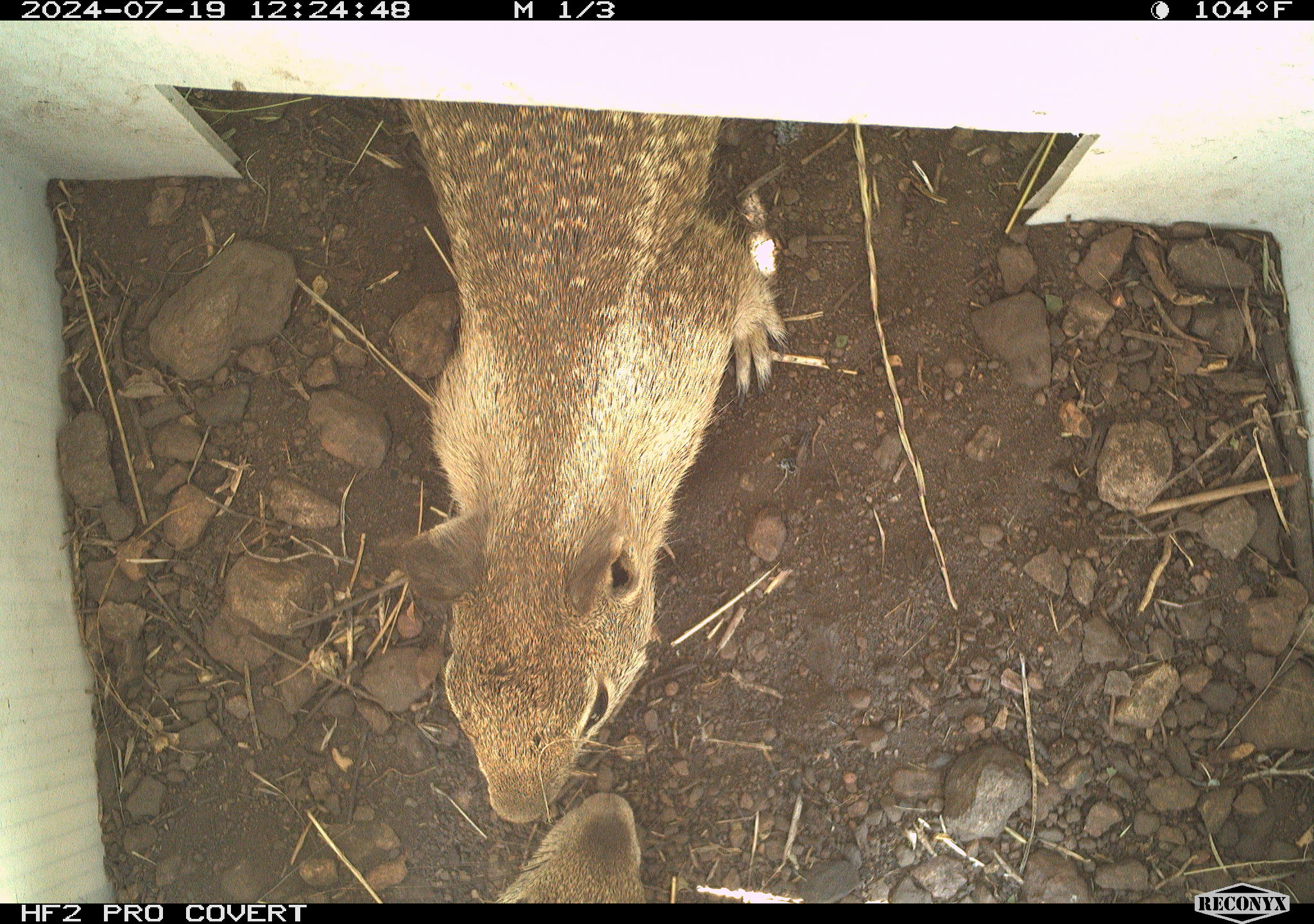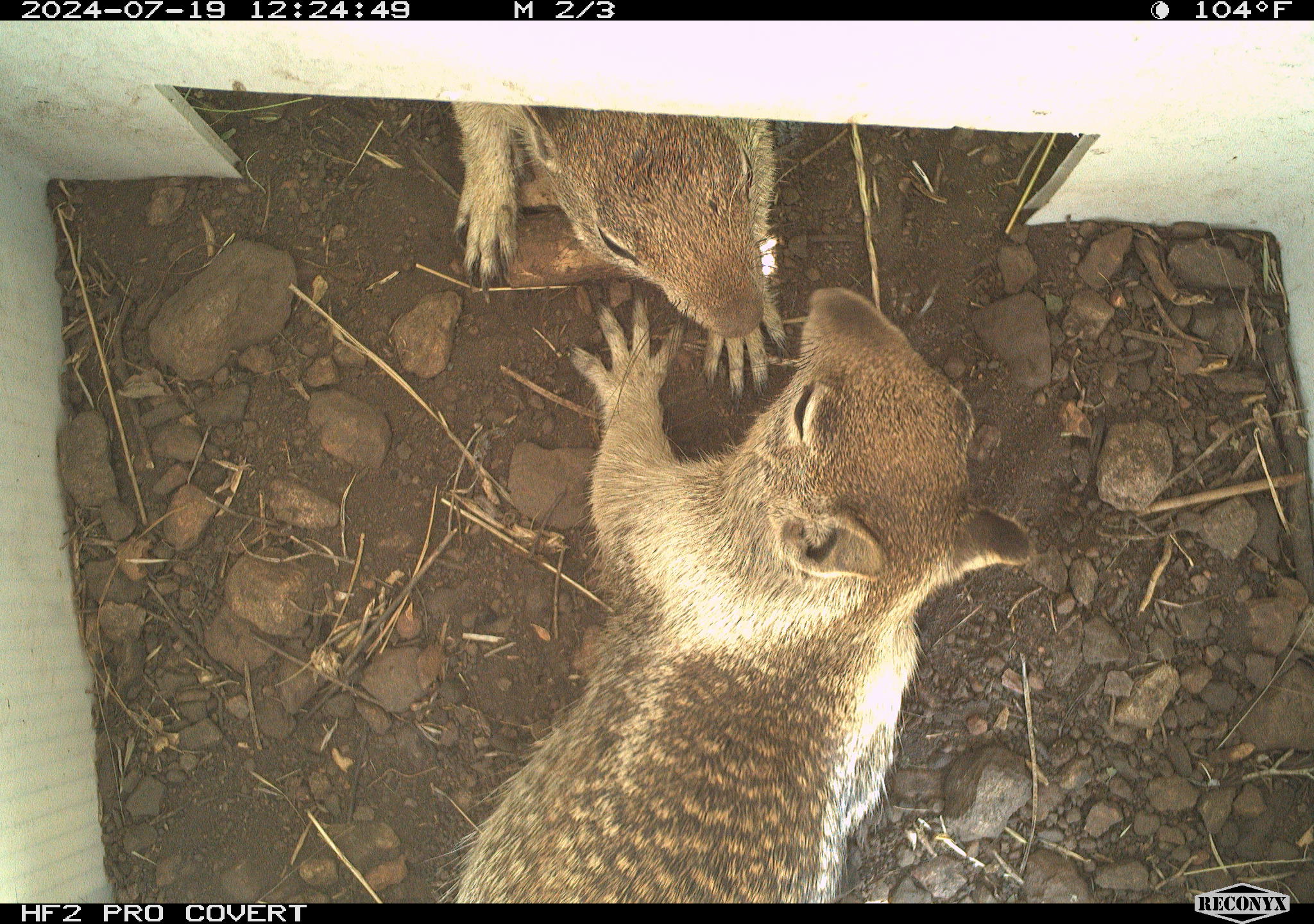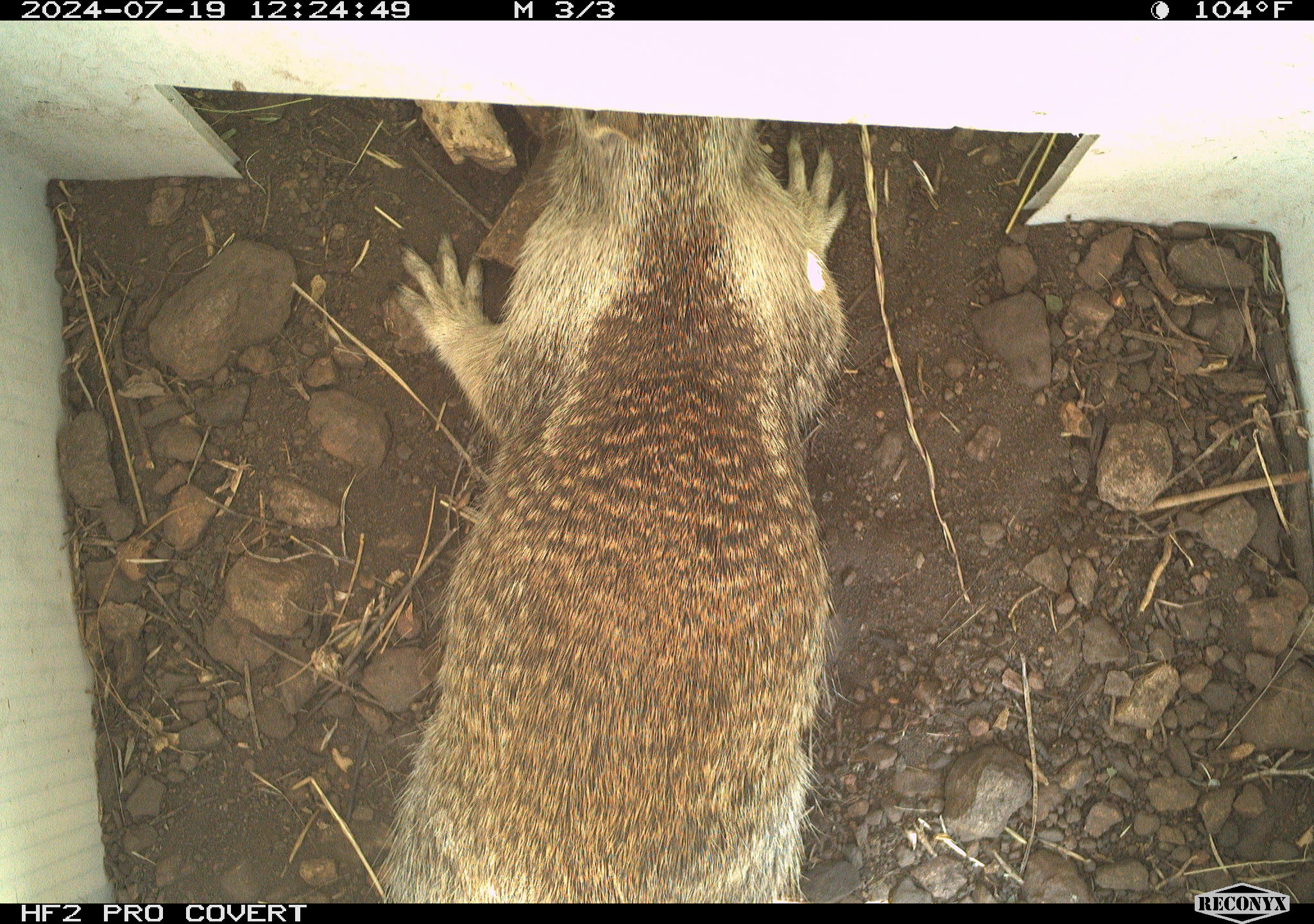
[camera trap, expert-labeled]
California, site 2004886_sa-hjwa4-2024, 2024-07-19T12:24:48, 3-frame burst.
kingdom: Animalia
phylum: Chordata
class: Mammalia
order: Rodentia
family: Sciuridae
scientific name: Sciuridae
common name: squirrels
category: sciuridae family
Sciuridae family (squirrels) (Sciuridae).